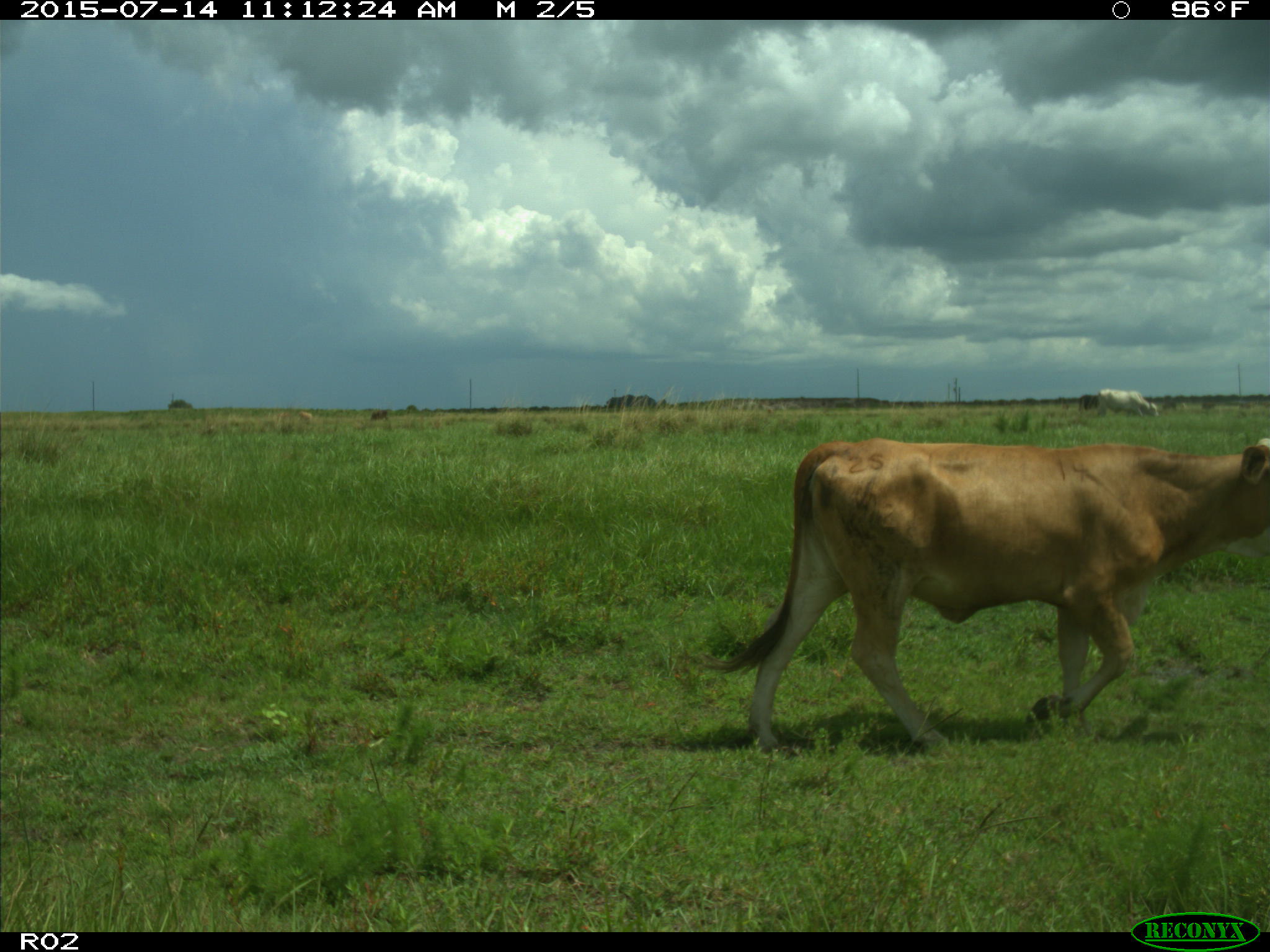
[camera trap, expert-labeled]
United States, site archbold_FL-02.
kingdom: Animalia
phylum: Chordata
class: Mammalia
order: Artiodactyla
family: Bovidae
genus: Bos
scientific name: Bos taurus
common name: domestic cow